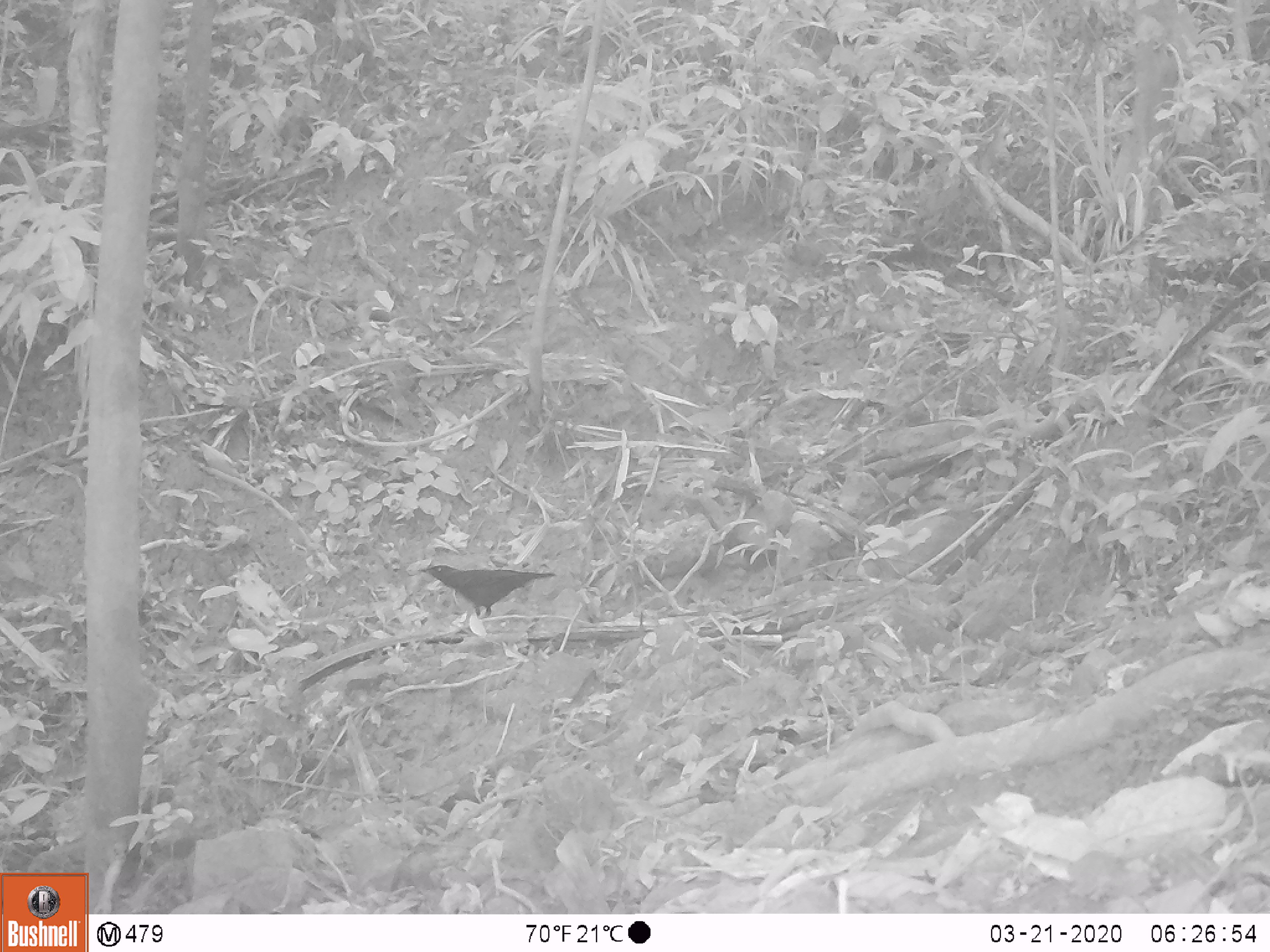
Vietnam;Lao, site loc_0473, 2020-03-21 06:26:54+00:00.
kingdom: Animalia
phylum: Chordata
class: Aves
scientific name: Aves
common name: bird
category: unidentified bird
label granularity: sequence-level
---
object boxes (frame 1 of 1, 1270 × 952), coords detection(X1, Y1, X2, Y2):
unidentified bird: detection(416, 564, 556, 618)